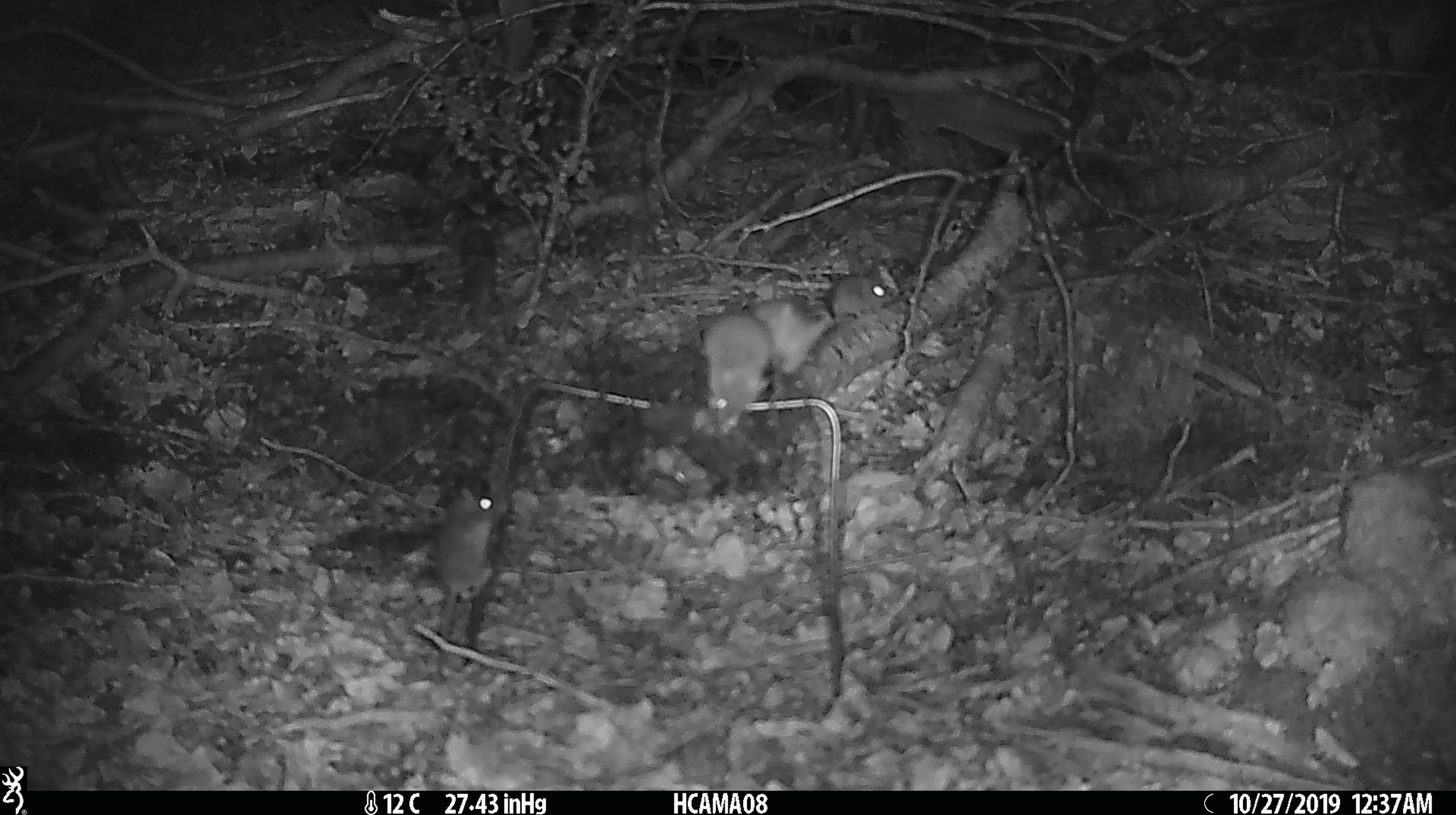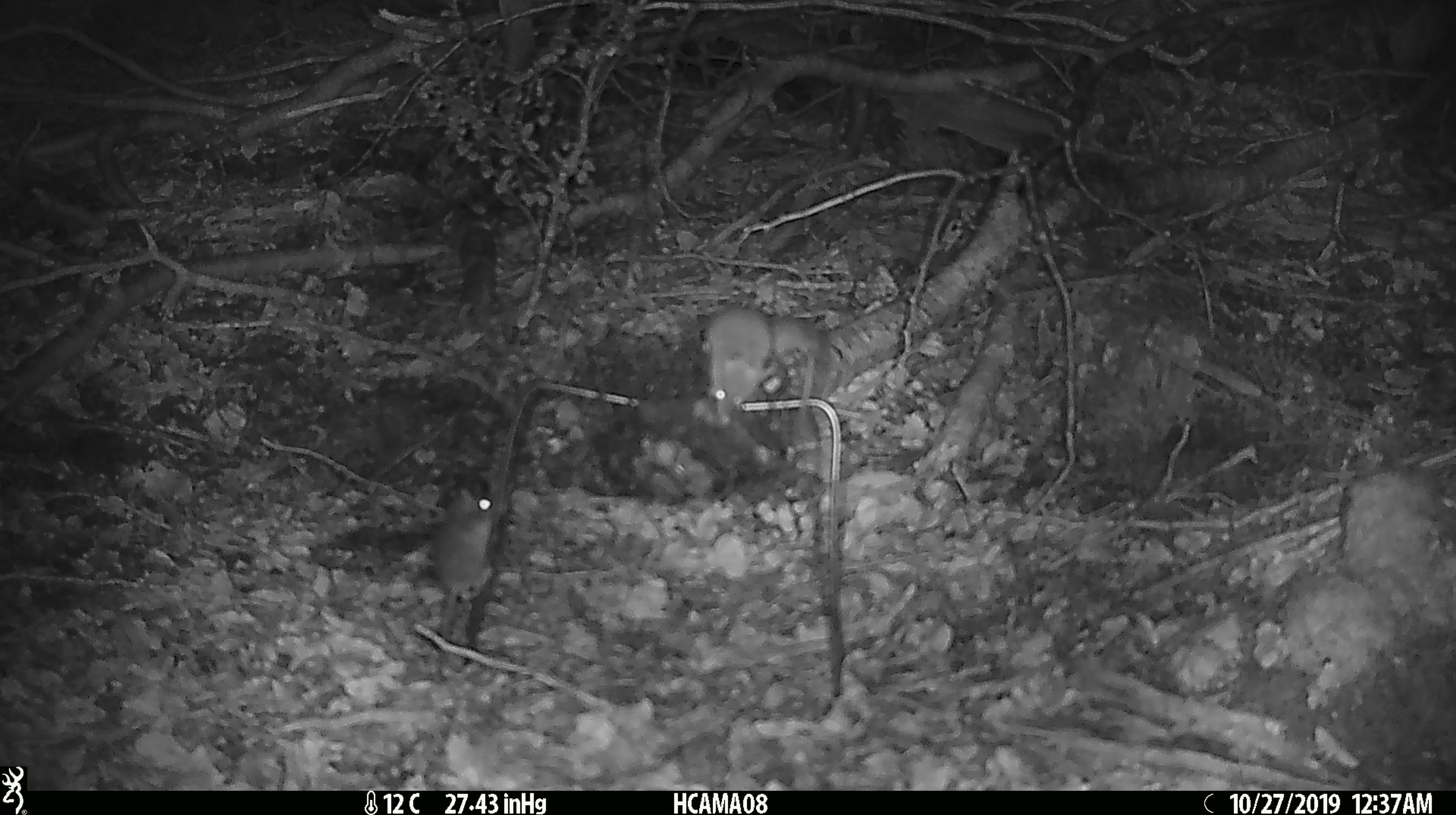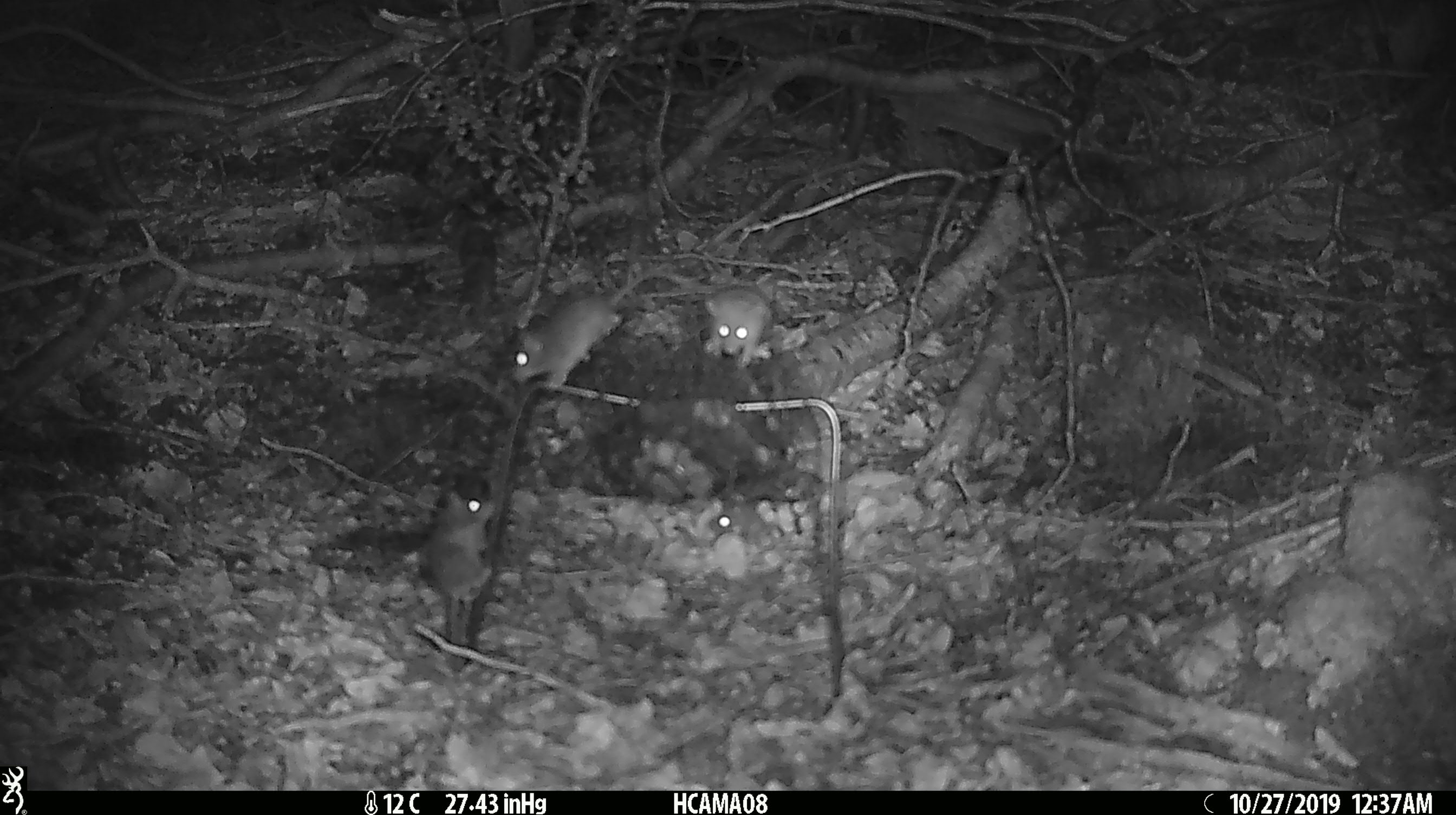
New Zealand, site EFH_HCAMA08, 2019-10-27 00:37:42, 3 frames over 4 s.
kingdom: Animalia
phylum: Chordata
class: Mammalia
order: Rodentia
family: Muridae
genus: Mus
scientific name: Mus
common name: mouse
Mouse (Mus).